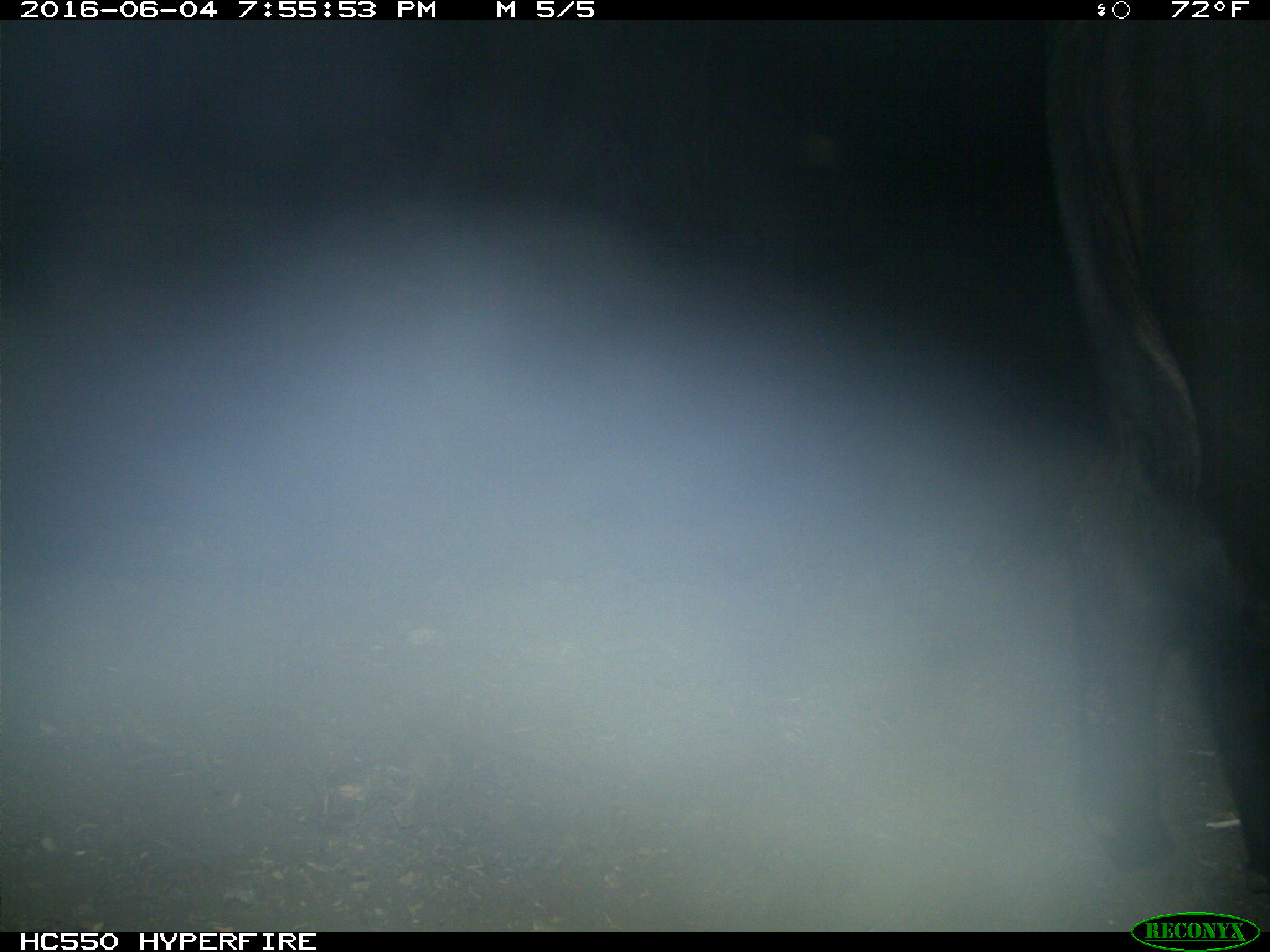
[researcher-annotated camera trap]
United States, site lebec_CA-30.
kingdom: Animalia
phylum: Chordata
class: Mammalia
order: Artiodactyla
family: Bovidae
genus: Bos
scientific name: Bos taurus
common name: domestic cow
Bos taurus (domestic cow).